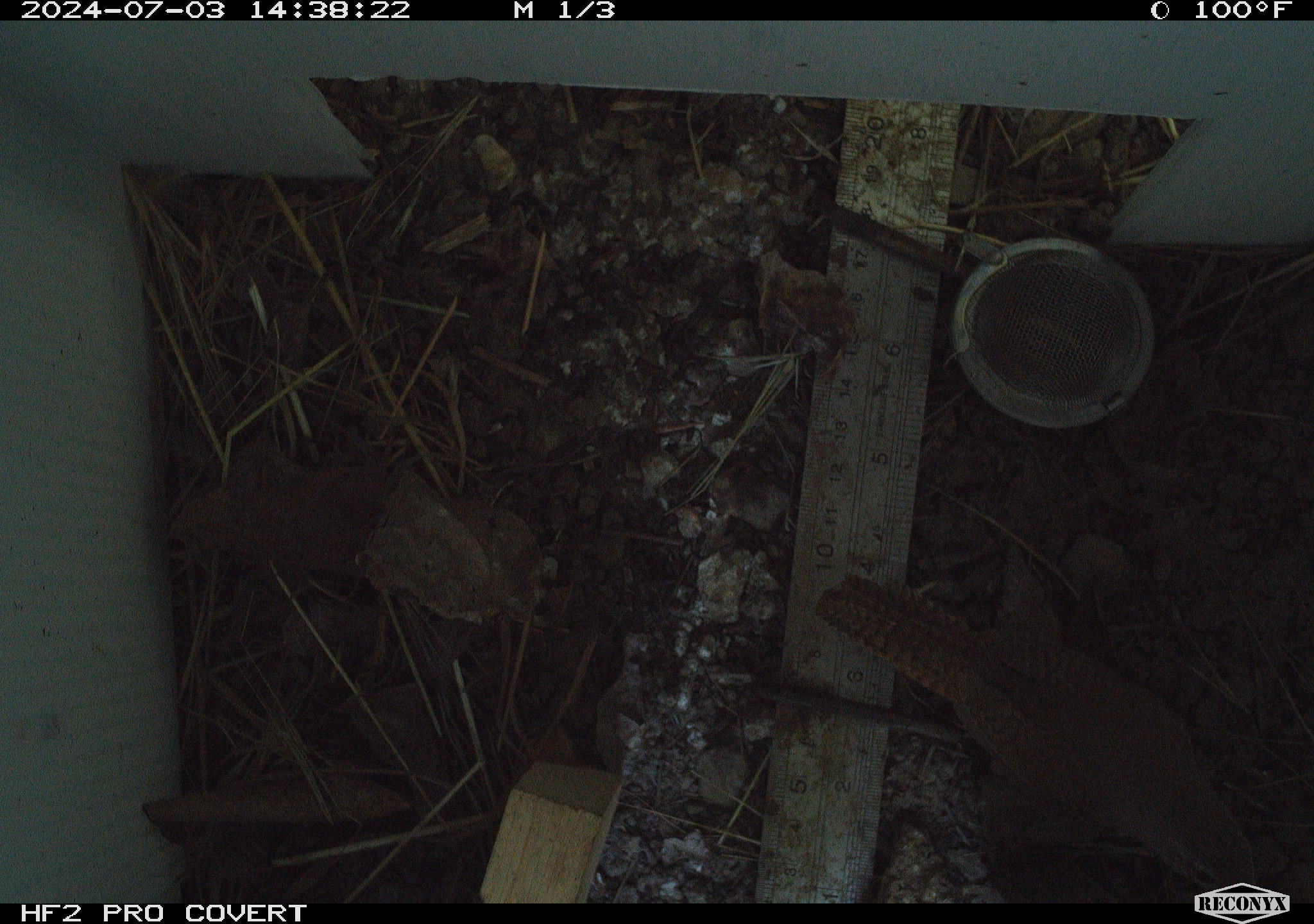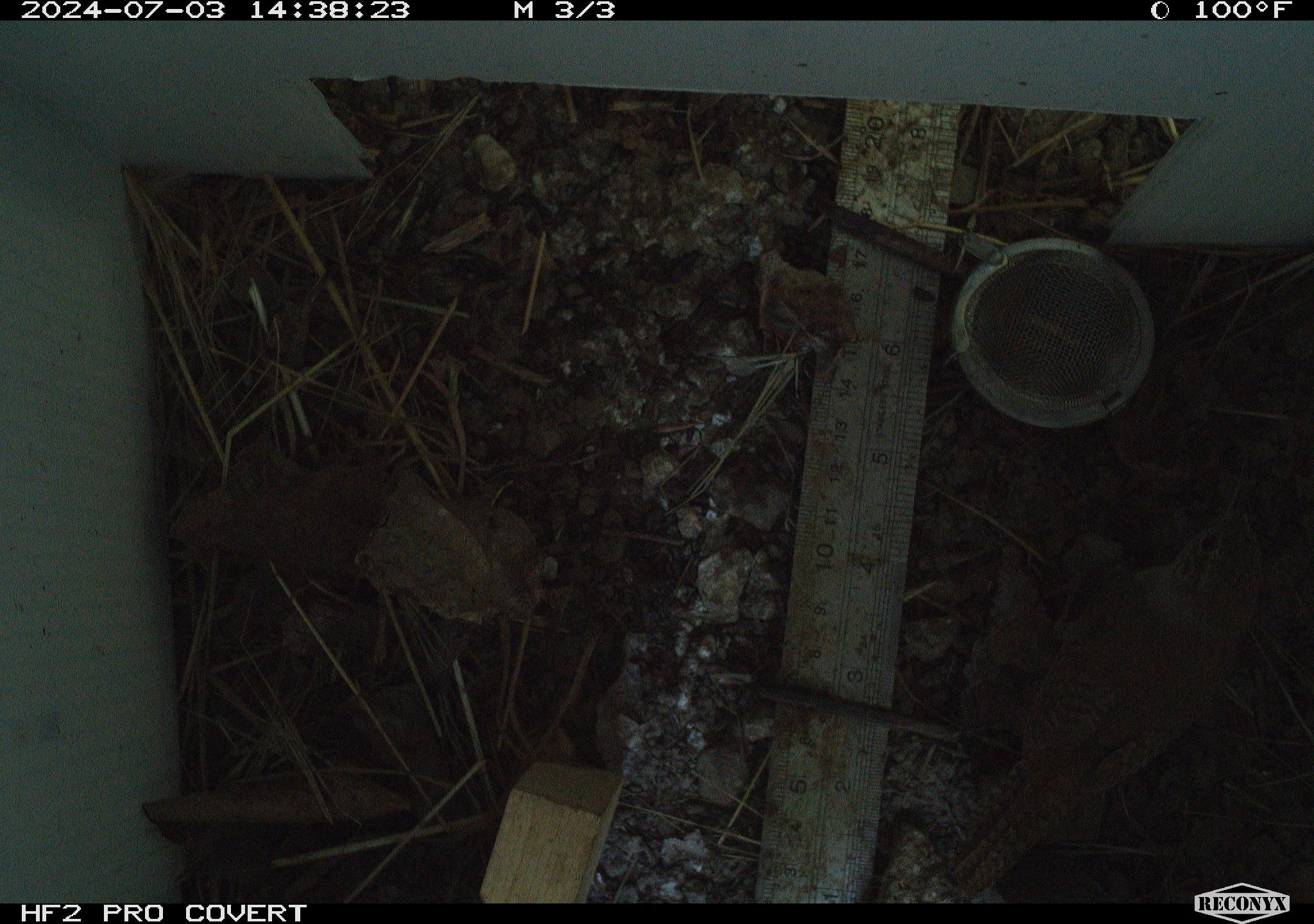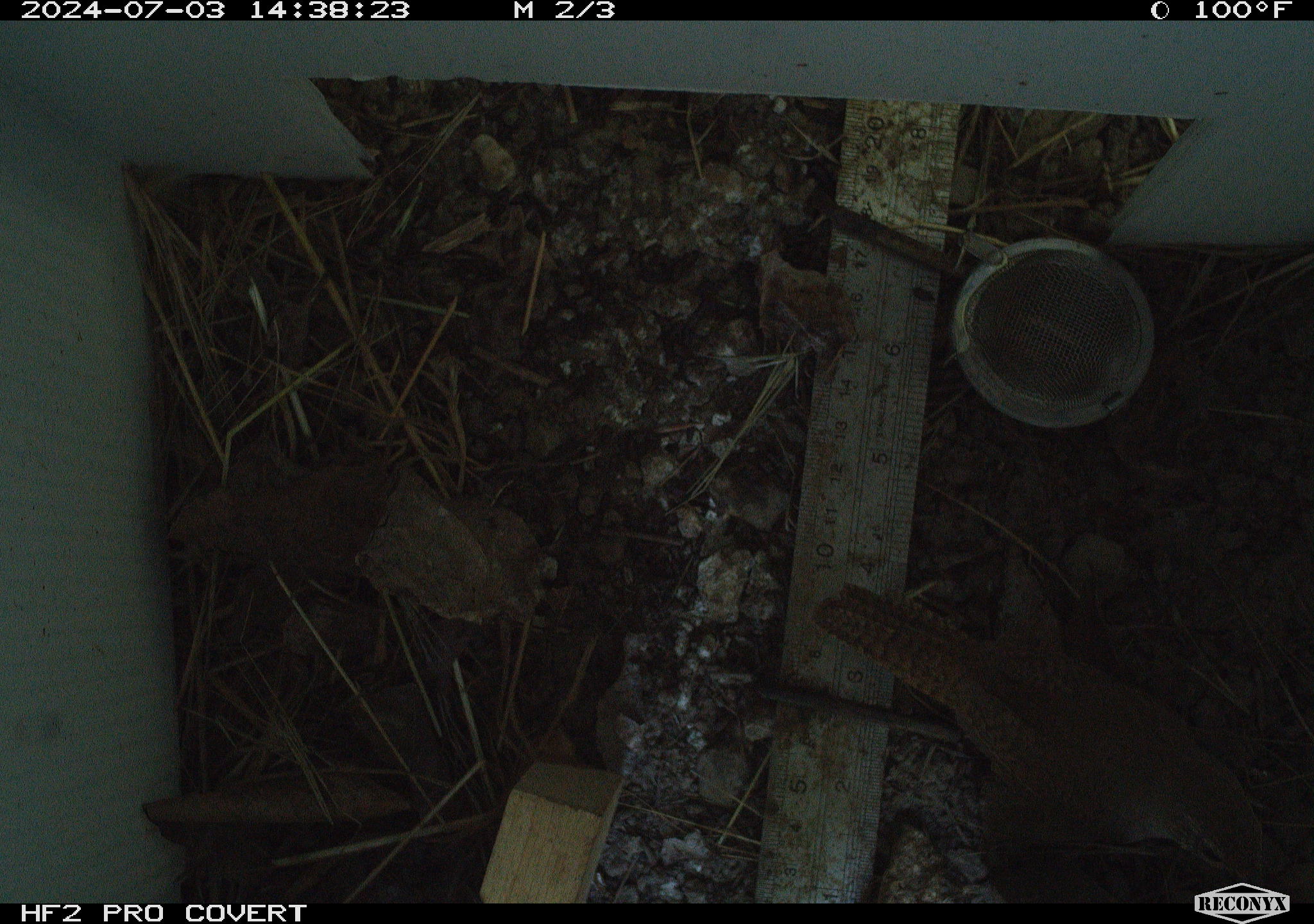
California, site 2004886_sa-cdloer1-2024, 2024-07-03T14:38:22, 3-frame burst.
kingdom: Animalia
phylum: Chordata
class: Aves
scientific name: Aves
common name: bird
Bird (Aves).